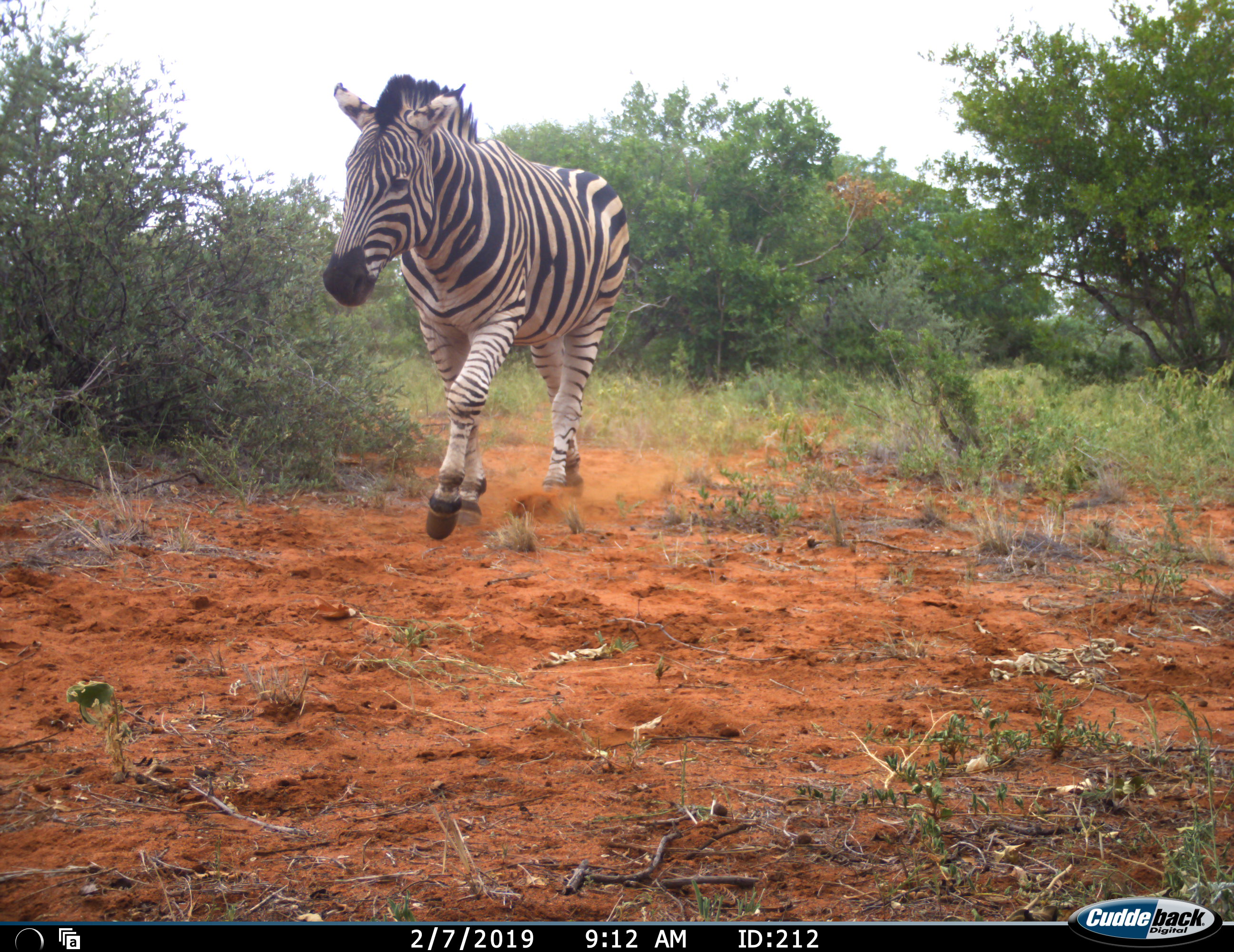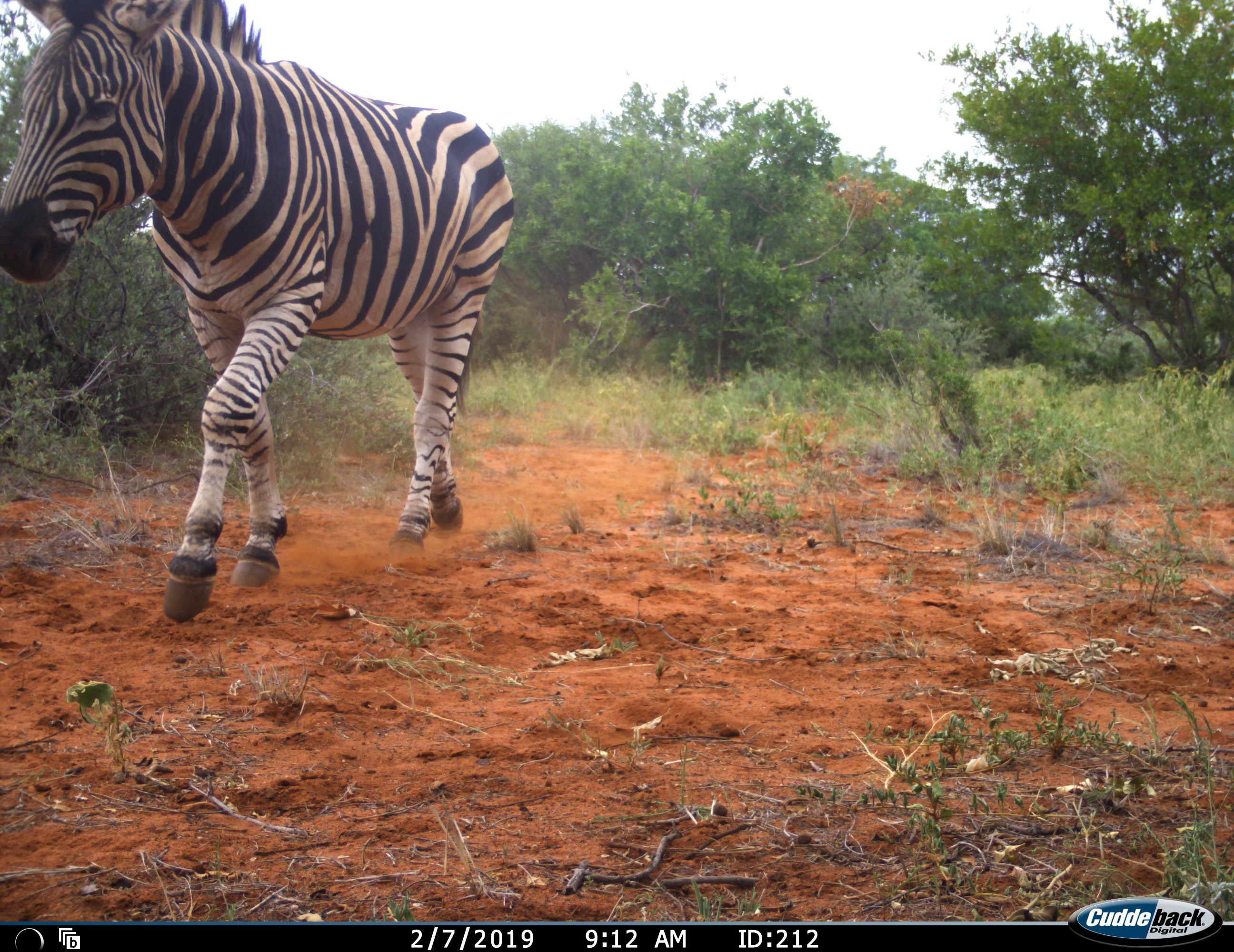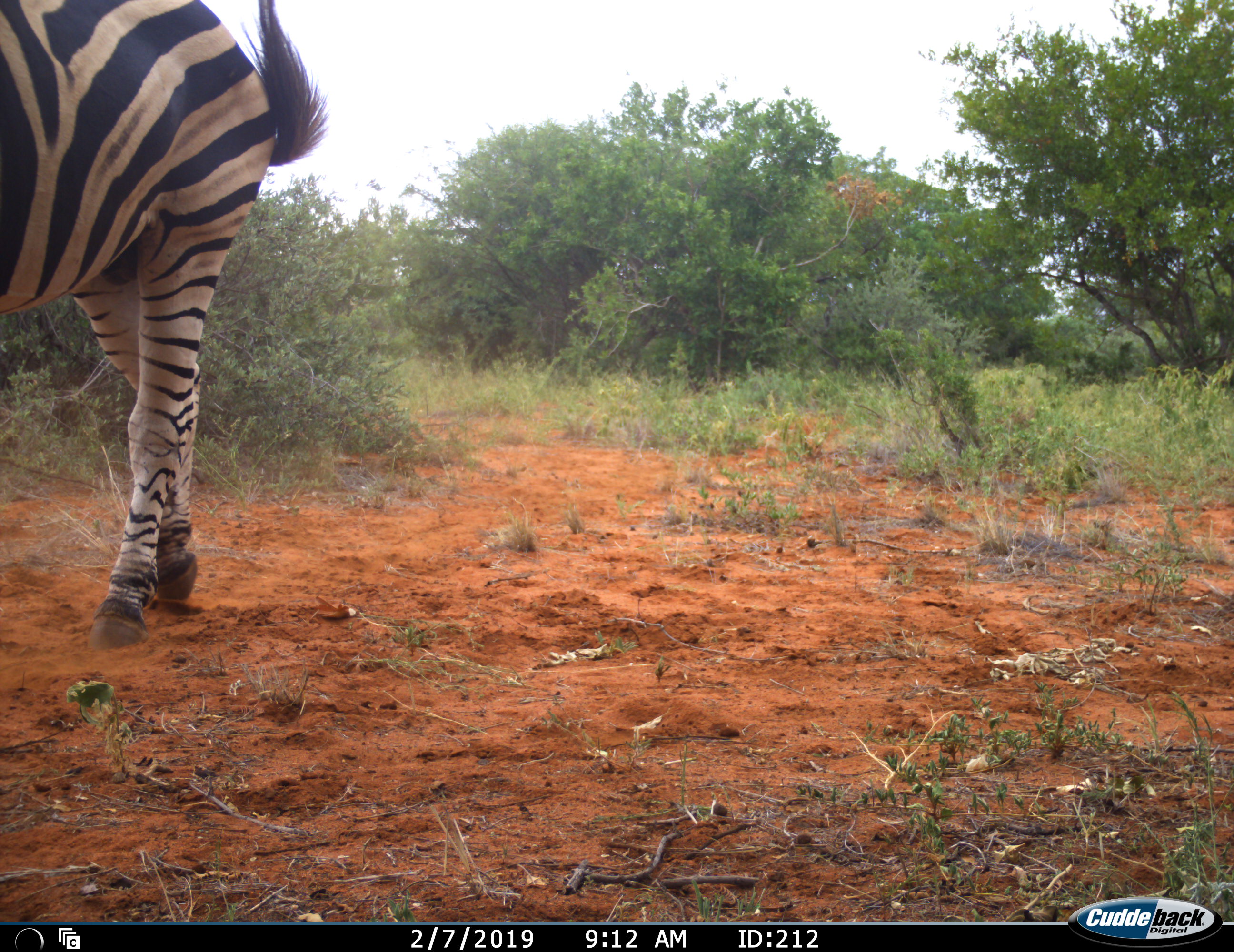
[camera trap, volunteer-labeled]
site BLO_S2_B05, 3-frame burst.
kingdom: Animalia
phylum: Chordata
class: Mammalia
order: Perissodactyla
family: Equidae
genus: Equus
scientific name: Equus quagga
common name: plains zebra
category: zebraplains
Zebraplains (plains zebra) (Equus quagga), count 1. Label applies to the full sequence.